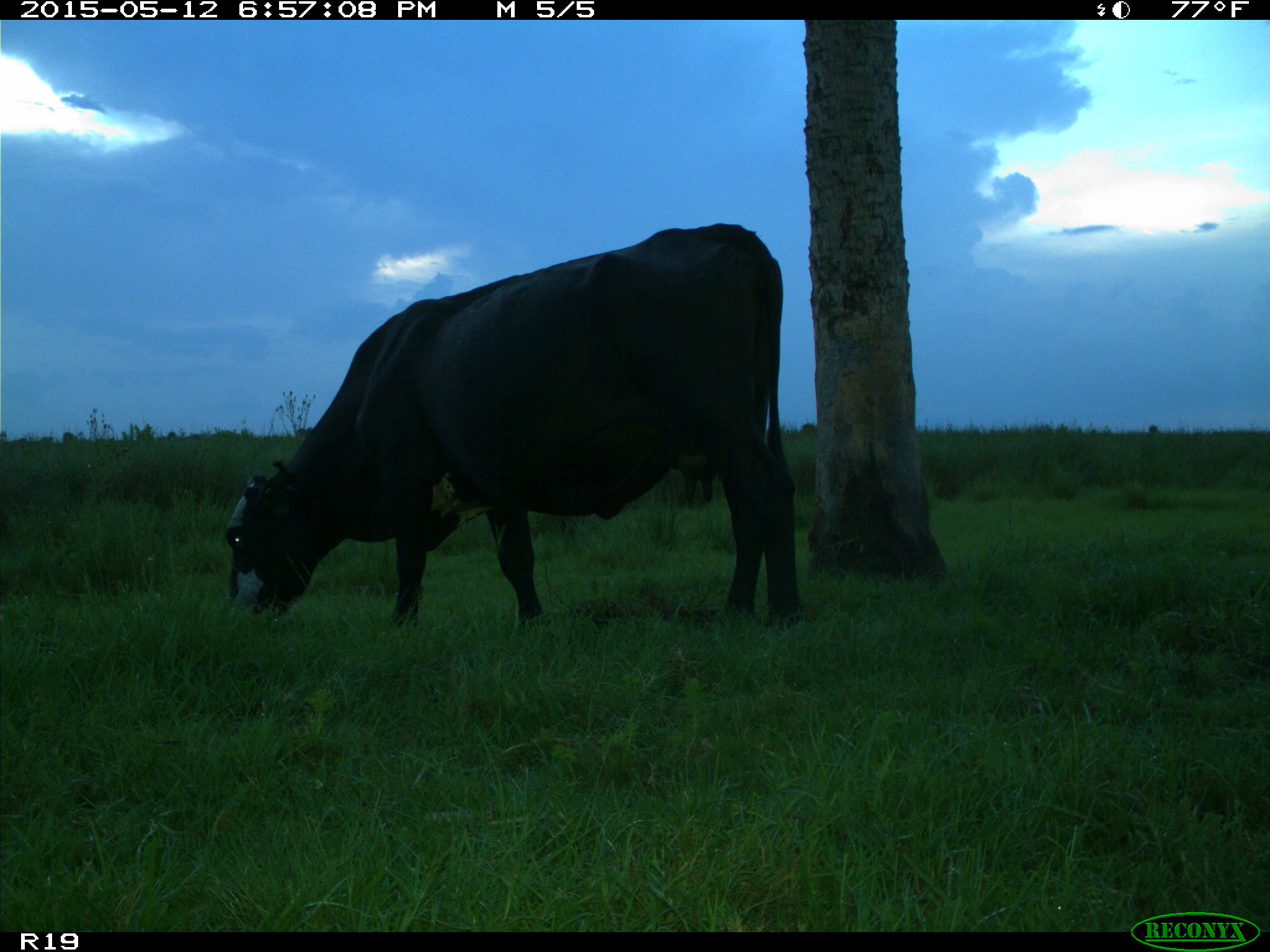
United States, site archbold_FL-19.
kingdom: Animalia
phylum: Chordata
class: Mammalia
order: Artiodactyla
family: Bovidae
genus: Bos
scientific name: Bos taurus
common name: domestic cow